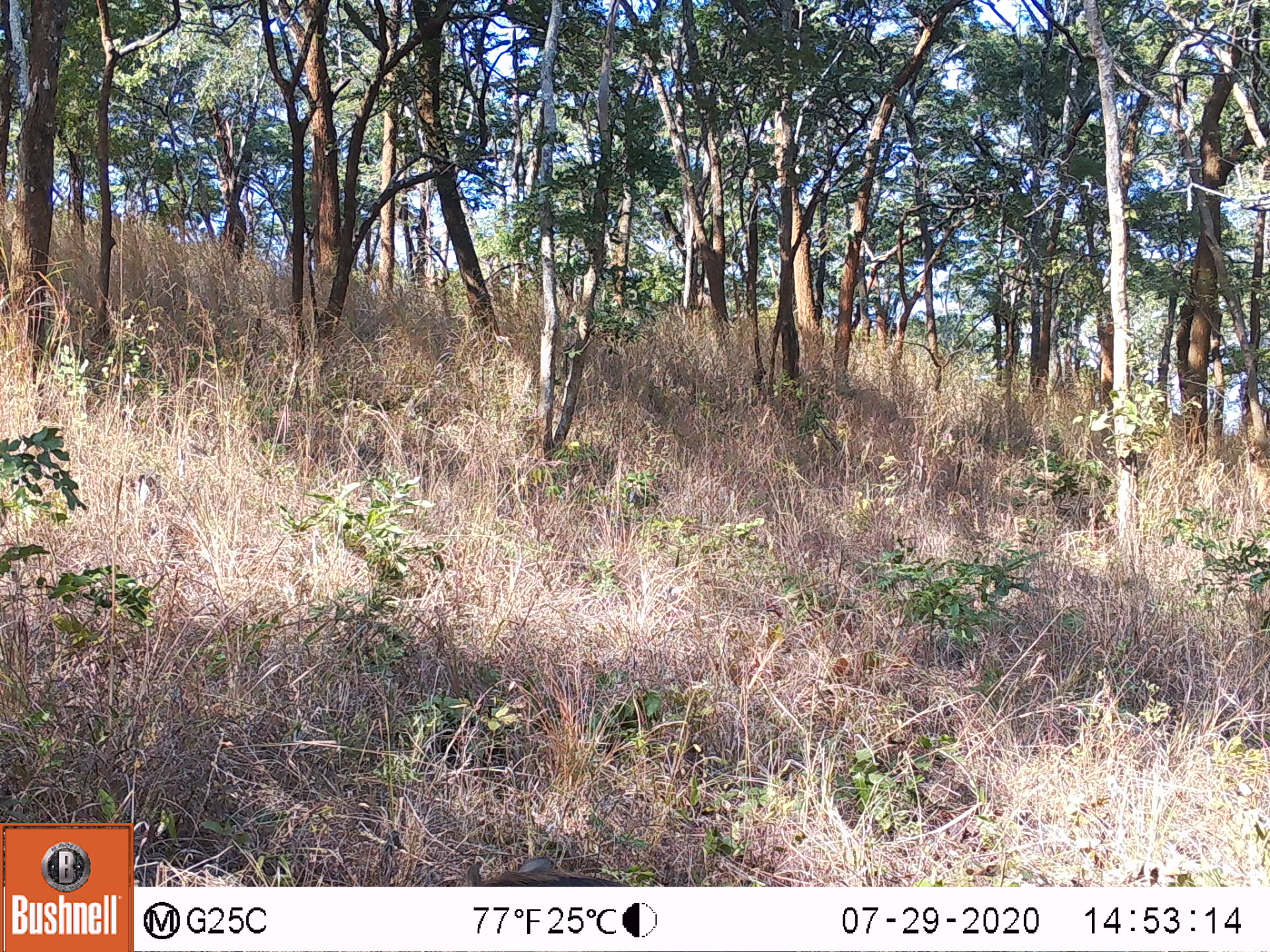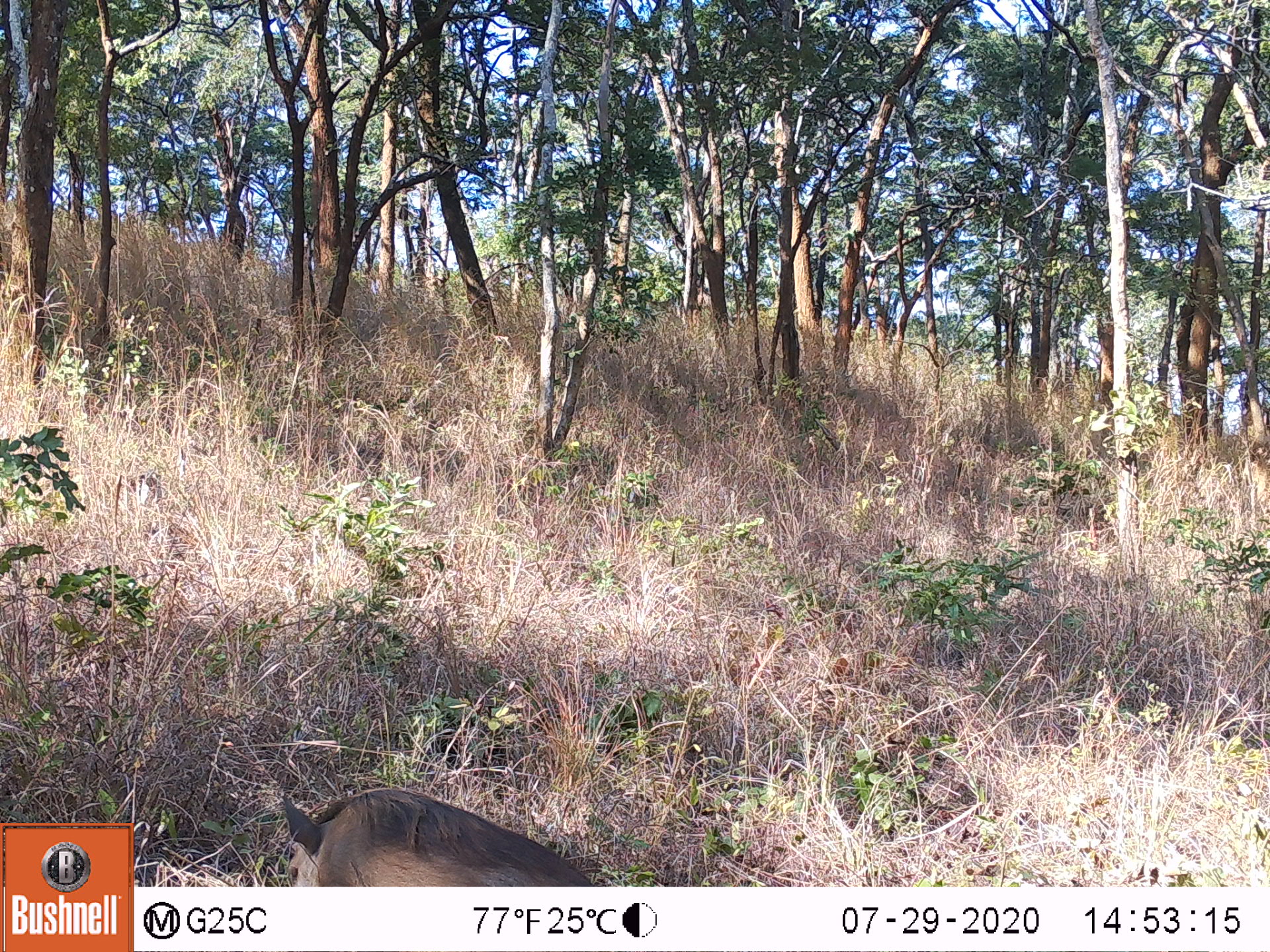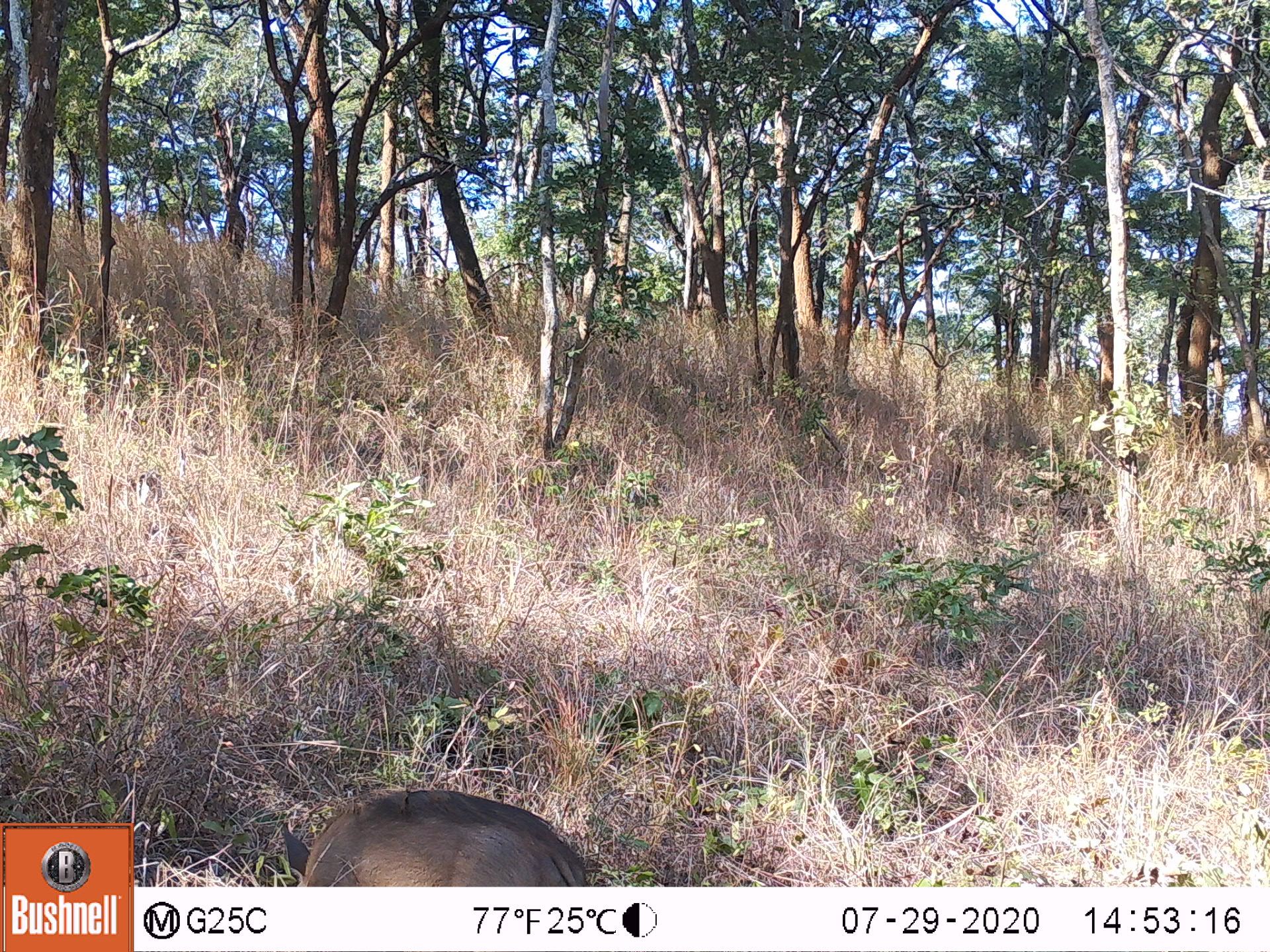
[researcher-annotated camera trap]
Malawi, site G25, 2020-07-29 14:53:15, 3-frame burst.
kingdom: Animalia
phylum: Chordata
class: Mammalia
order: Artiodactyla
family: Suidae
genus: Phacochoerus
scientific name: Phacochoerus africanus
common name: common warthog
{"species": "common warthog (Phacochoerus africanus)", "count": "1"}